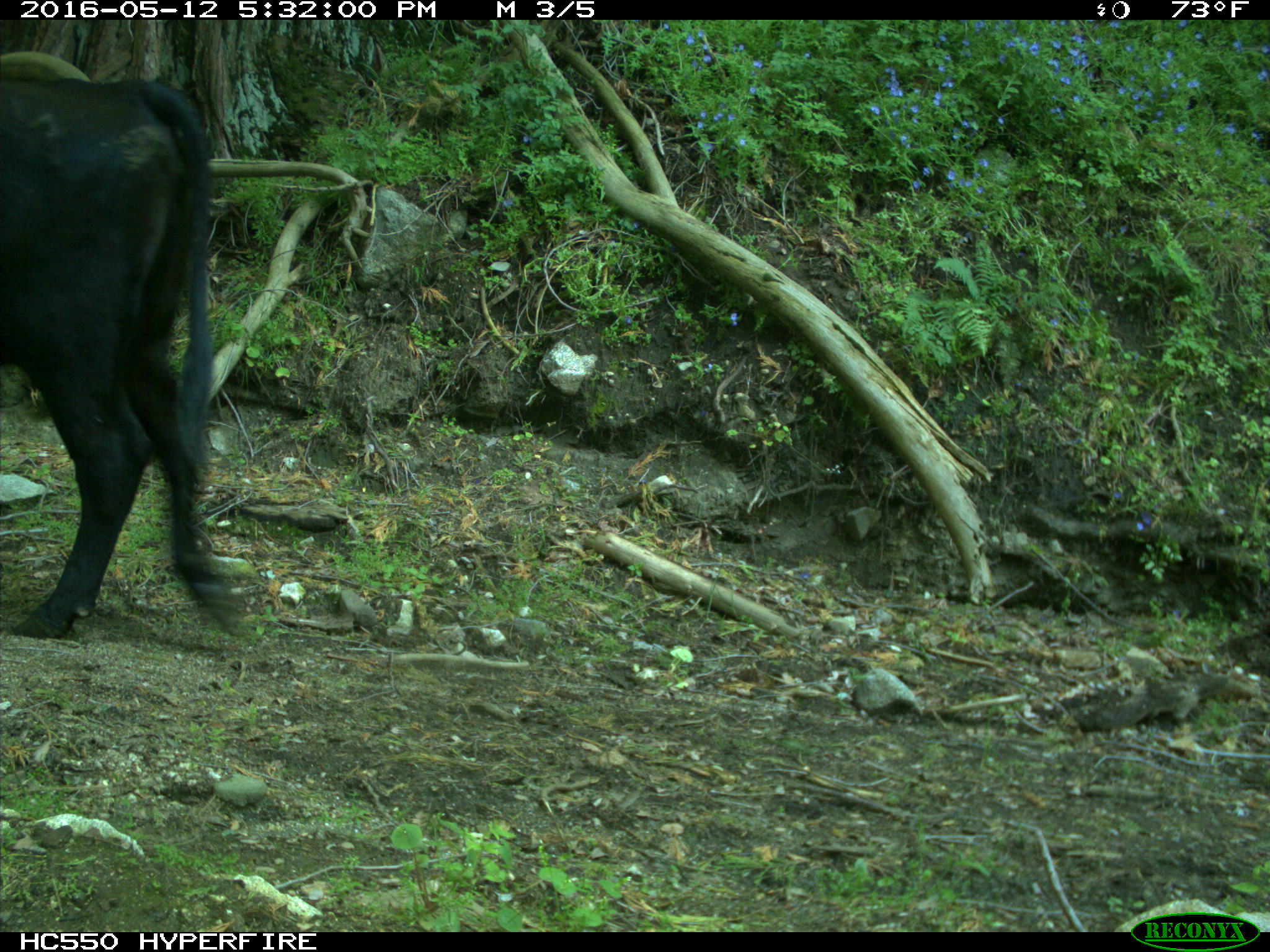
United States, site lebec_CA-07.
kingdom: Animalia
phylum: Chordata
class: Mammalia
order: Artiodactyla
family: Bovidae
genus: Bos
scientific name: Bos taurus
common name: domestic cow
Bos taurus (domestic cow).